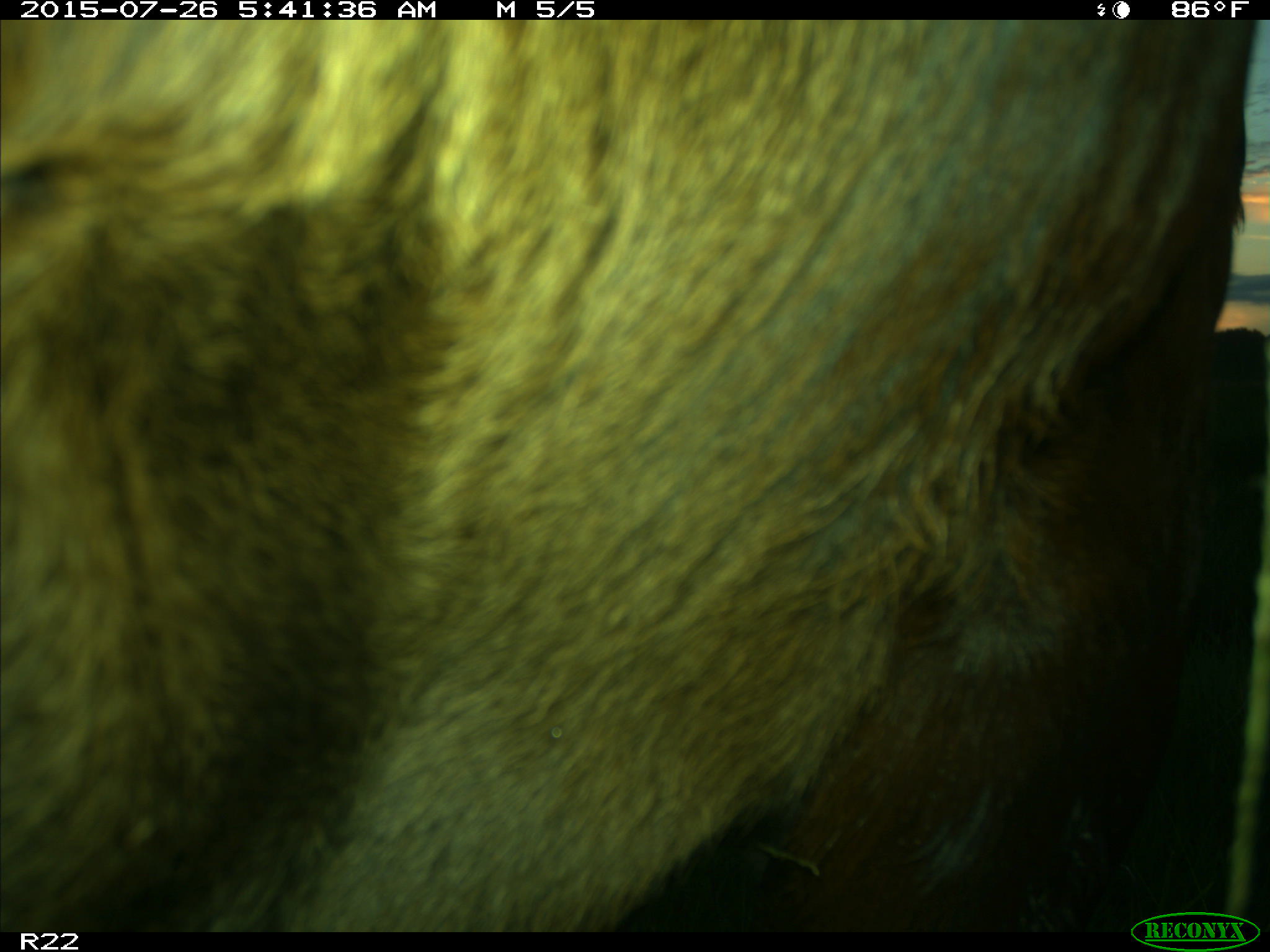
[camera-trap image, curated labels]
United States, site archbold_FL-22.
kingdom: Animalia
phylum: Chordata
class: Mammalia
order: Artiodactyla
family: Bovidae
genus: Bos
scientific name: Bos taurus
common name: domestic cow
Bos taurus (domestic cow).